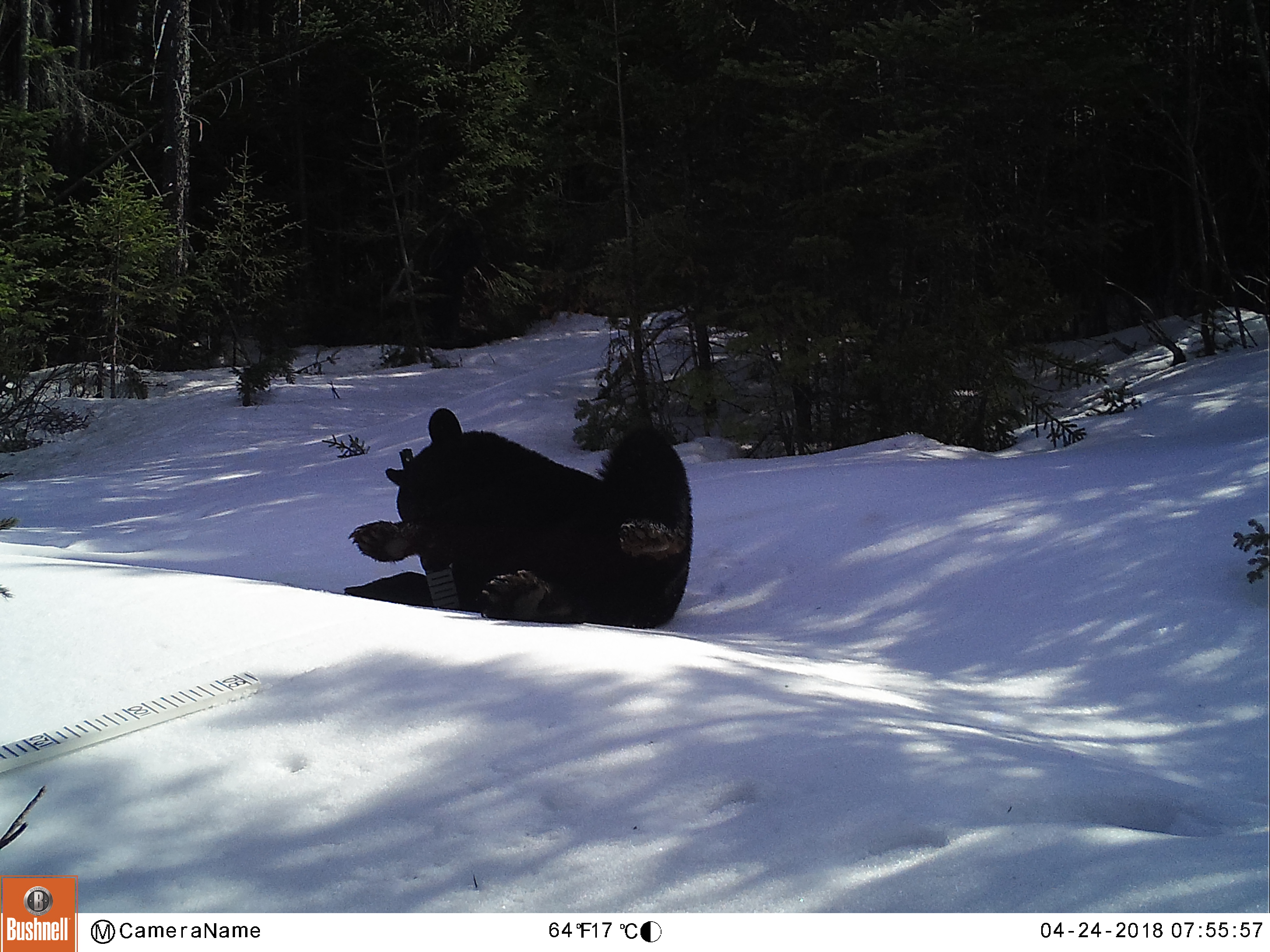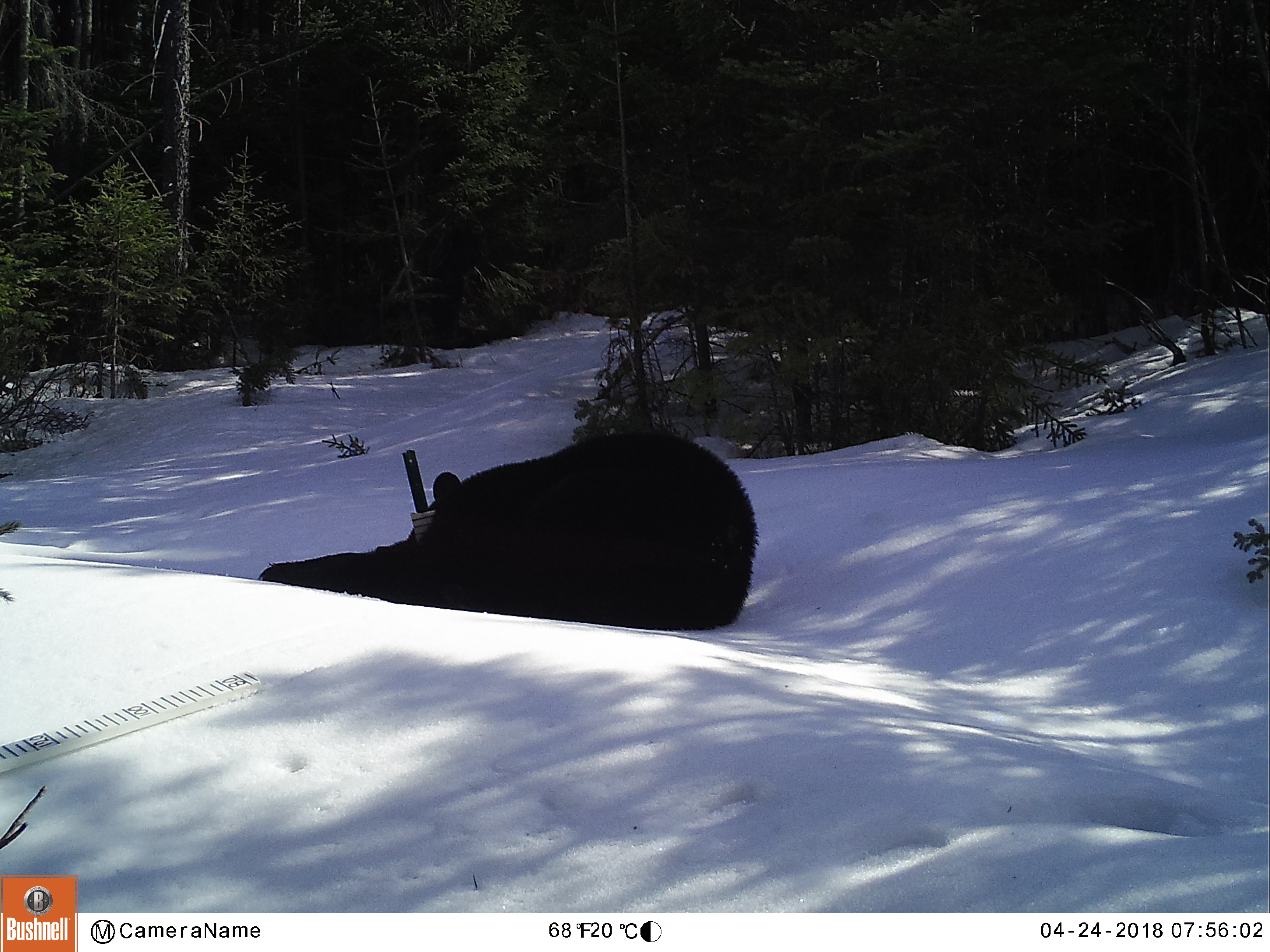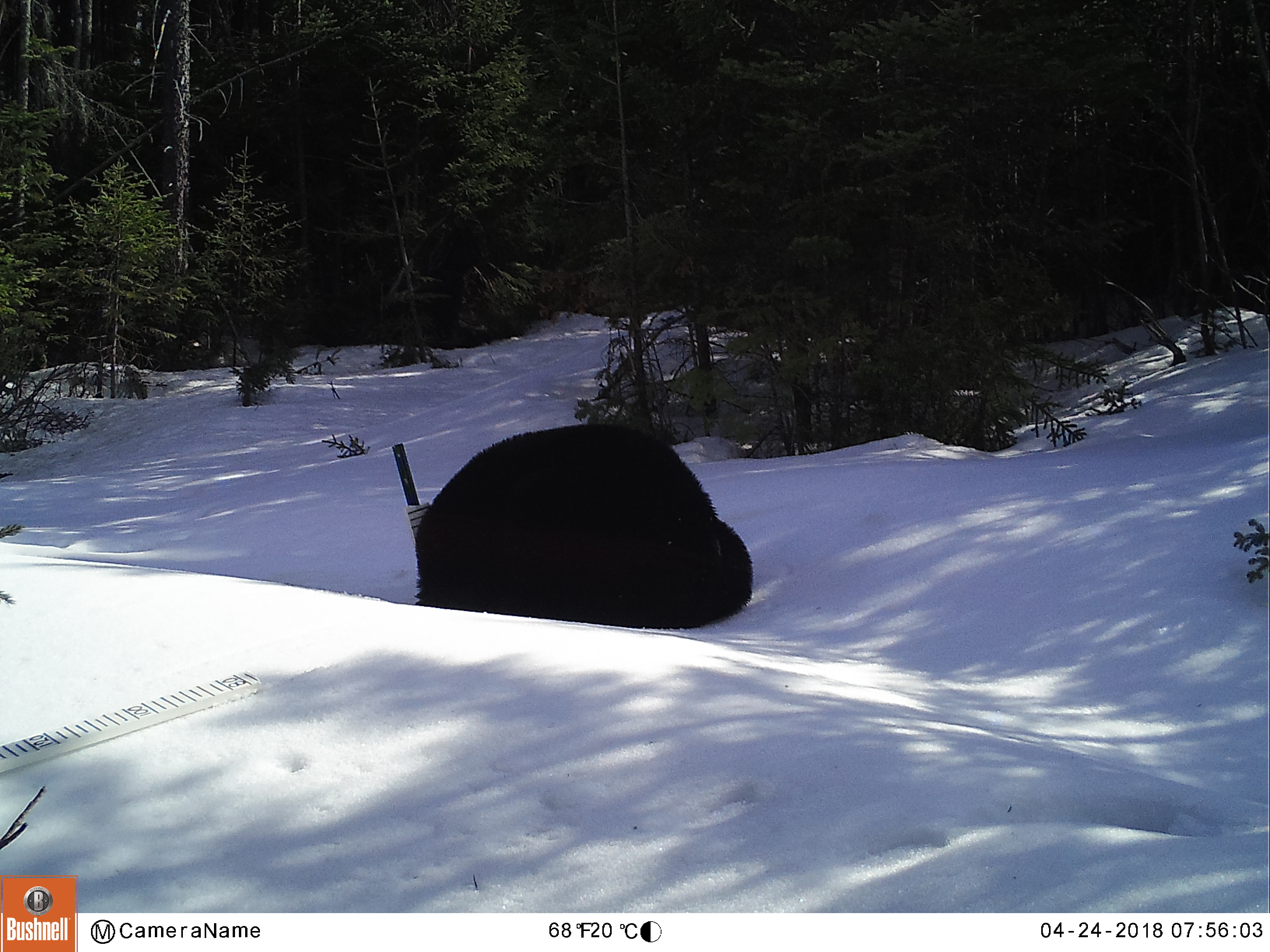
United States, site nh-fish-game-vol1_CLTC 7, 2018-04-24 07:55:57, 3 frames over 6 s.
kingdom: Animalia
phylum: Chordata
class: Mammalia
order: Carnivora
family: Ursidae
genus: Ursus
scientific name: Ursus americanus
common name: black bear